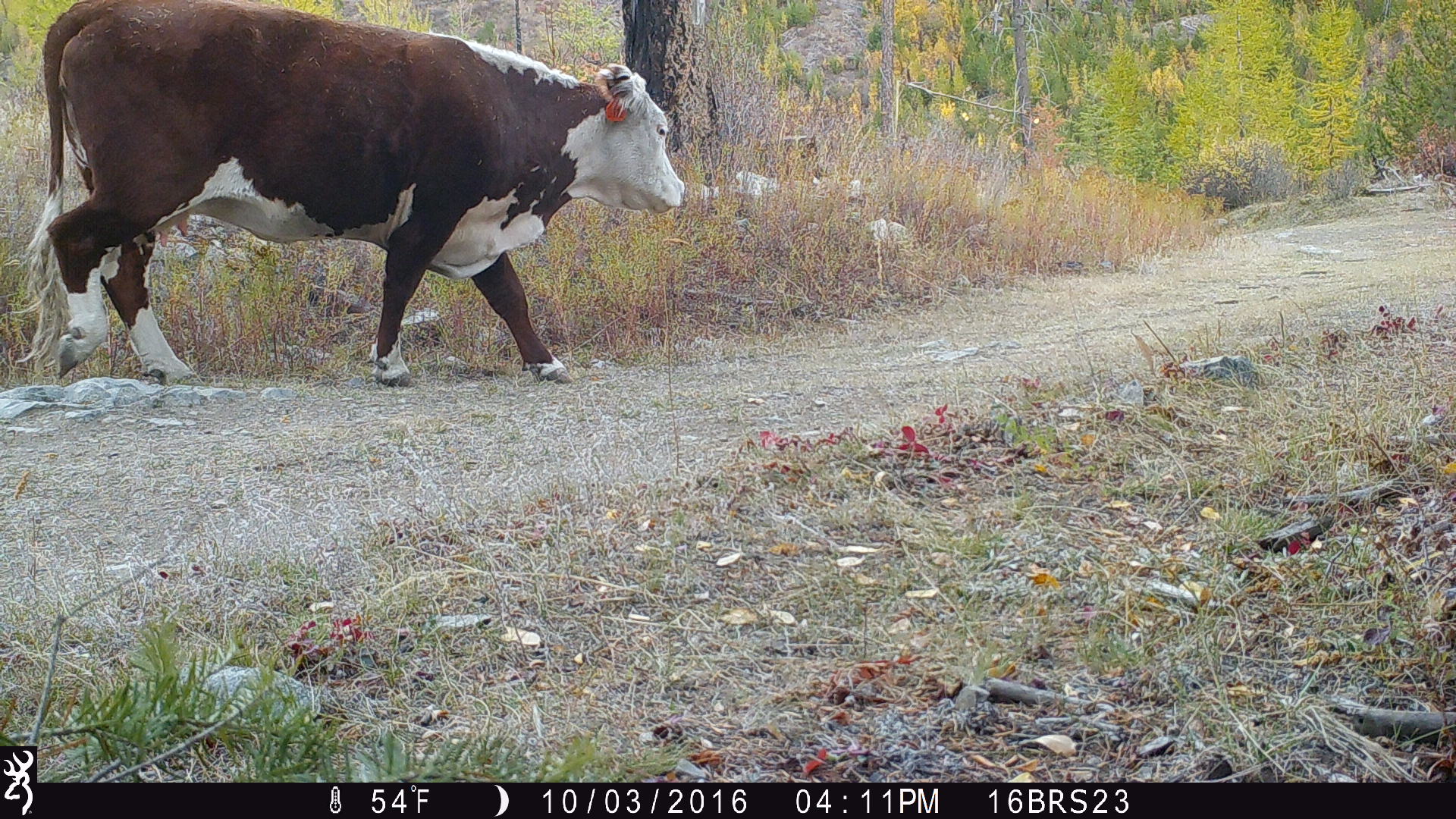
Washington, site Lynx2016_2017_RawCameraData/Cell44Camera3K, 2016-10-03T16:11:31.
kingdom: Animalia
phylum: Chordata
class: Mammalia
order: Artiodactyla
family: Bovidae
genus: Bos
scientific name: Bos taurus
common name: domestic cattle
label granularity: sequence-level